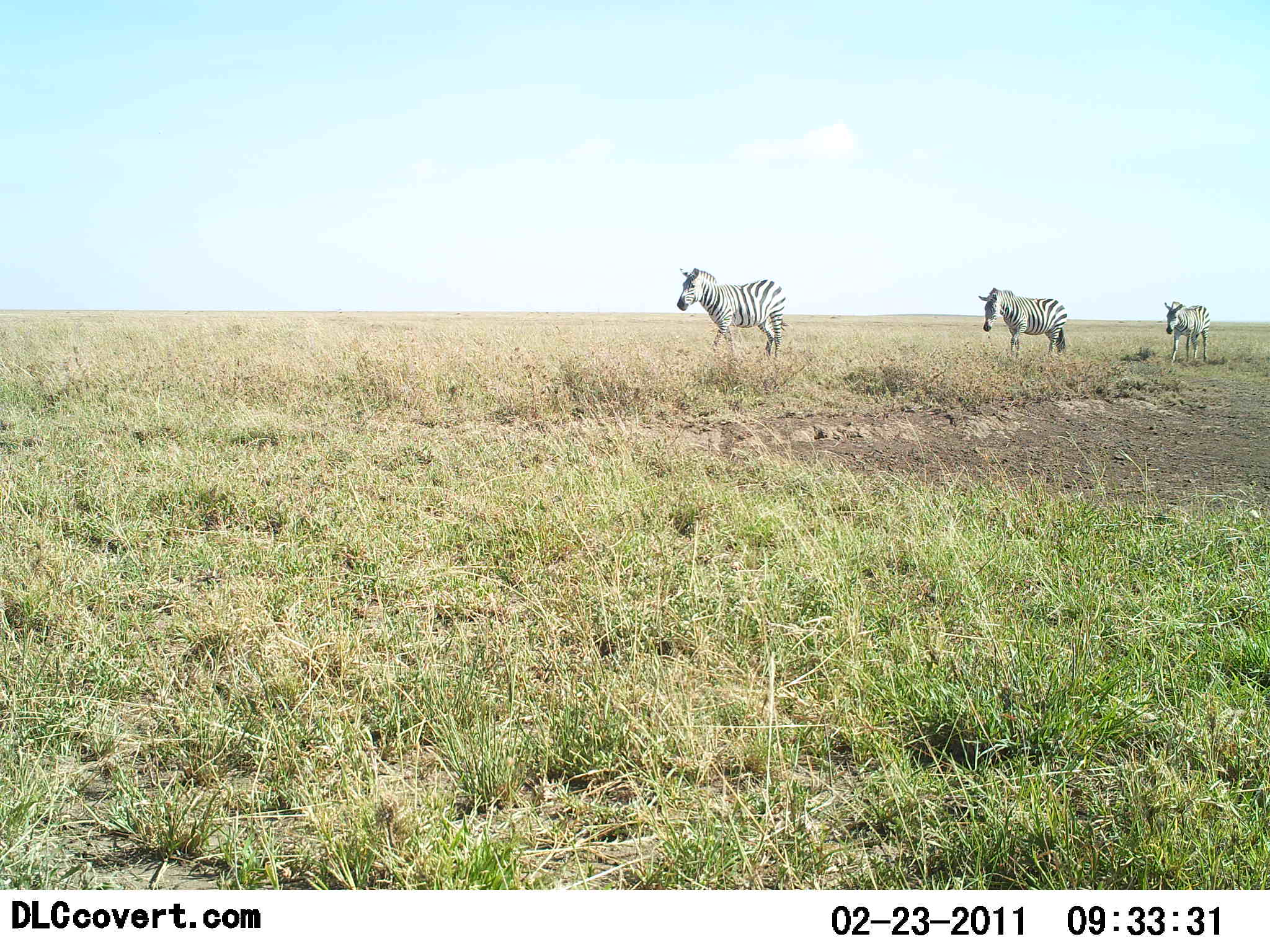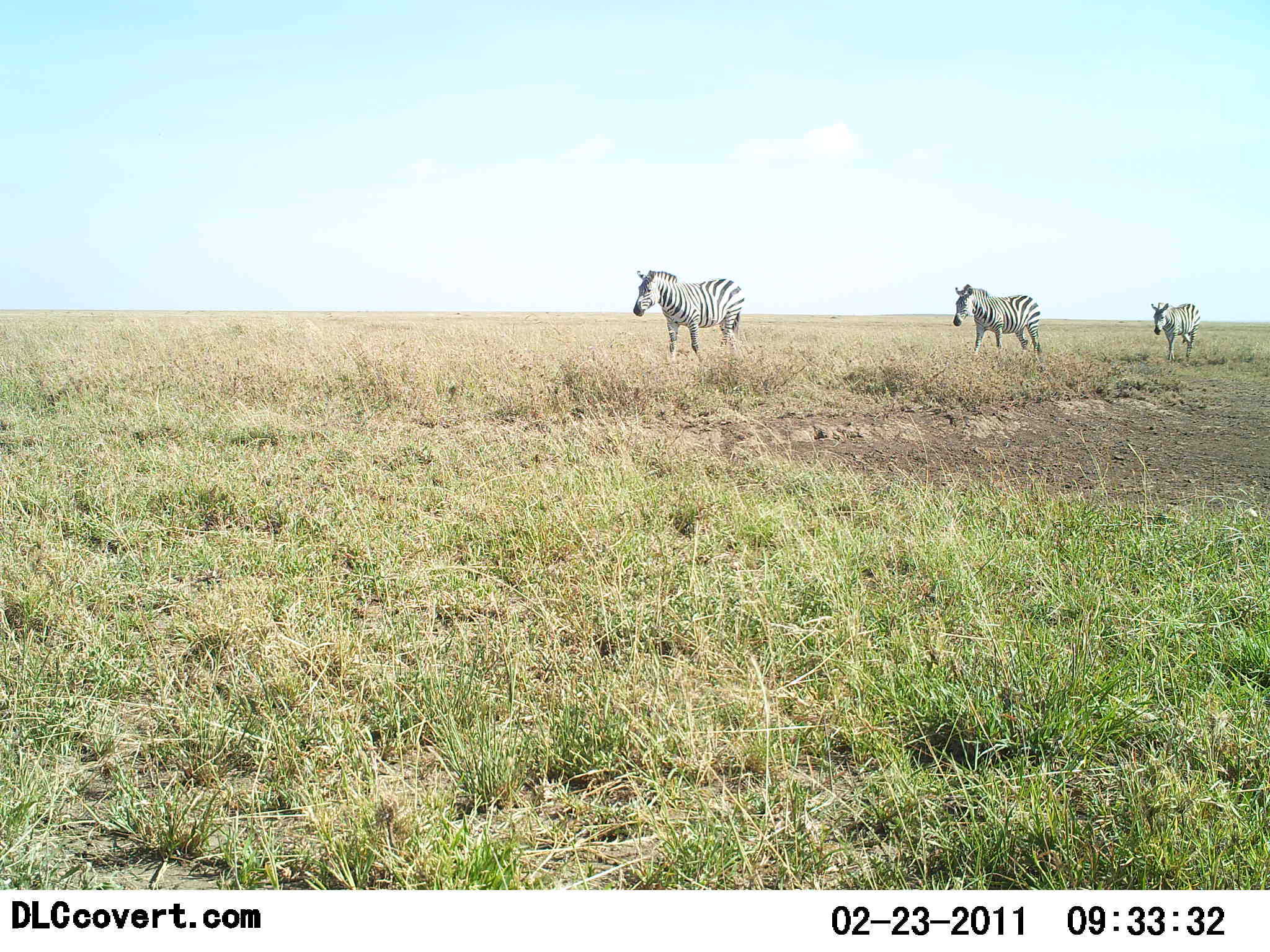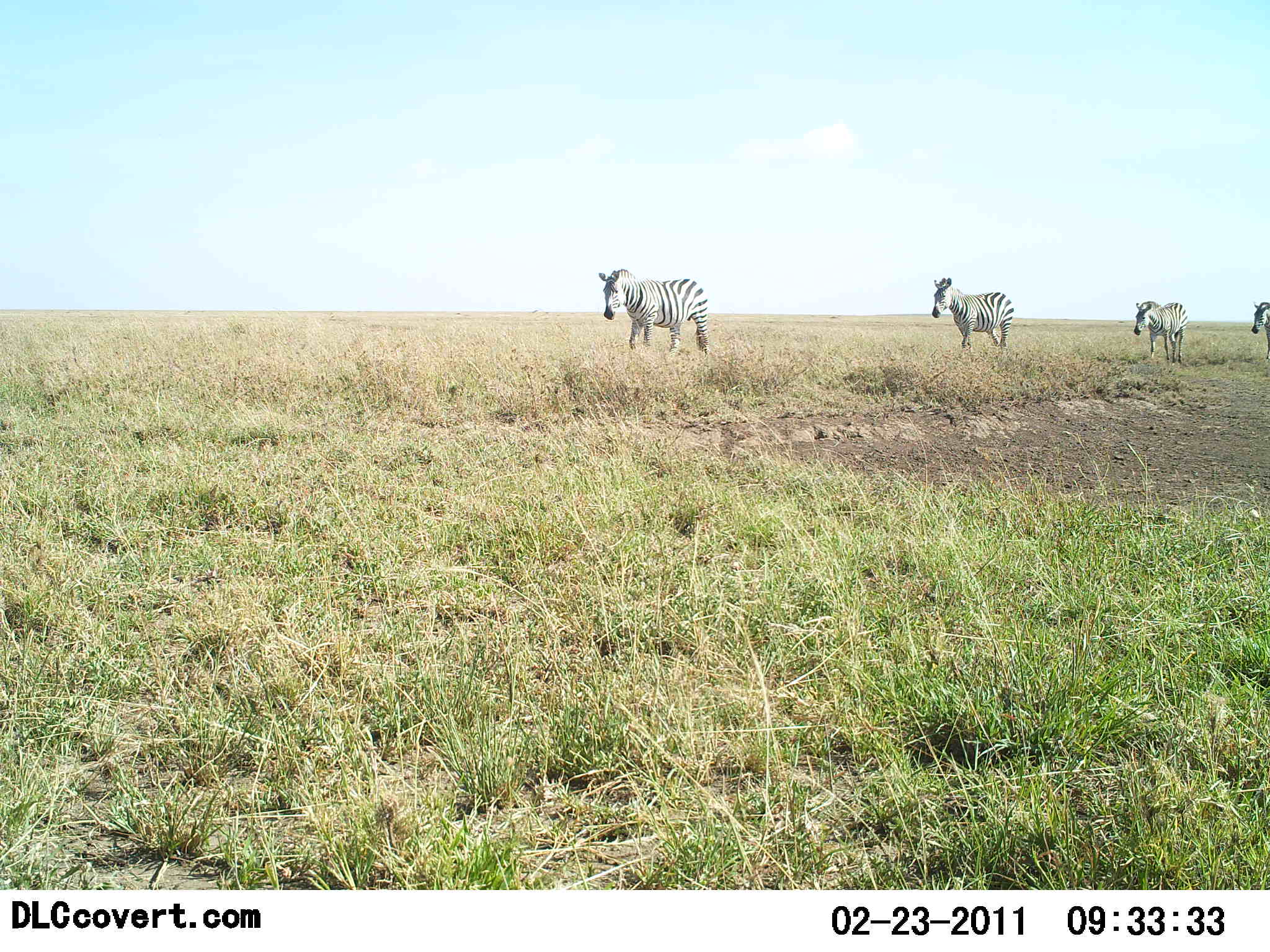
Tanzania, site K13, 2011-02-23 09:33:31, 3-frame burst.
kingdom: Animalia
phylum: Chordata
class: Mammalia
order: Perissodactyla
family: Equidae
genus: Equus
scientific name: Equus quagga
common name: plains zebra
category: zebra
Zebra (plains zebra) (Equus quagga), count 4. Behavior (volunteer vote fractions): standing 0%, resting 0%, moving 100%, interacting 0%. Young present (vote fraction): 0%. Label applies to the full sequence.